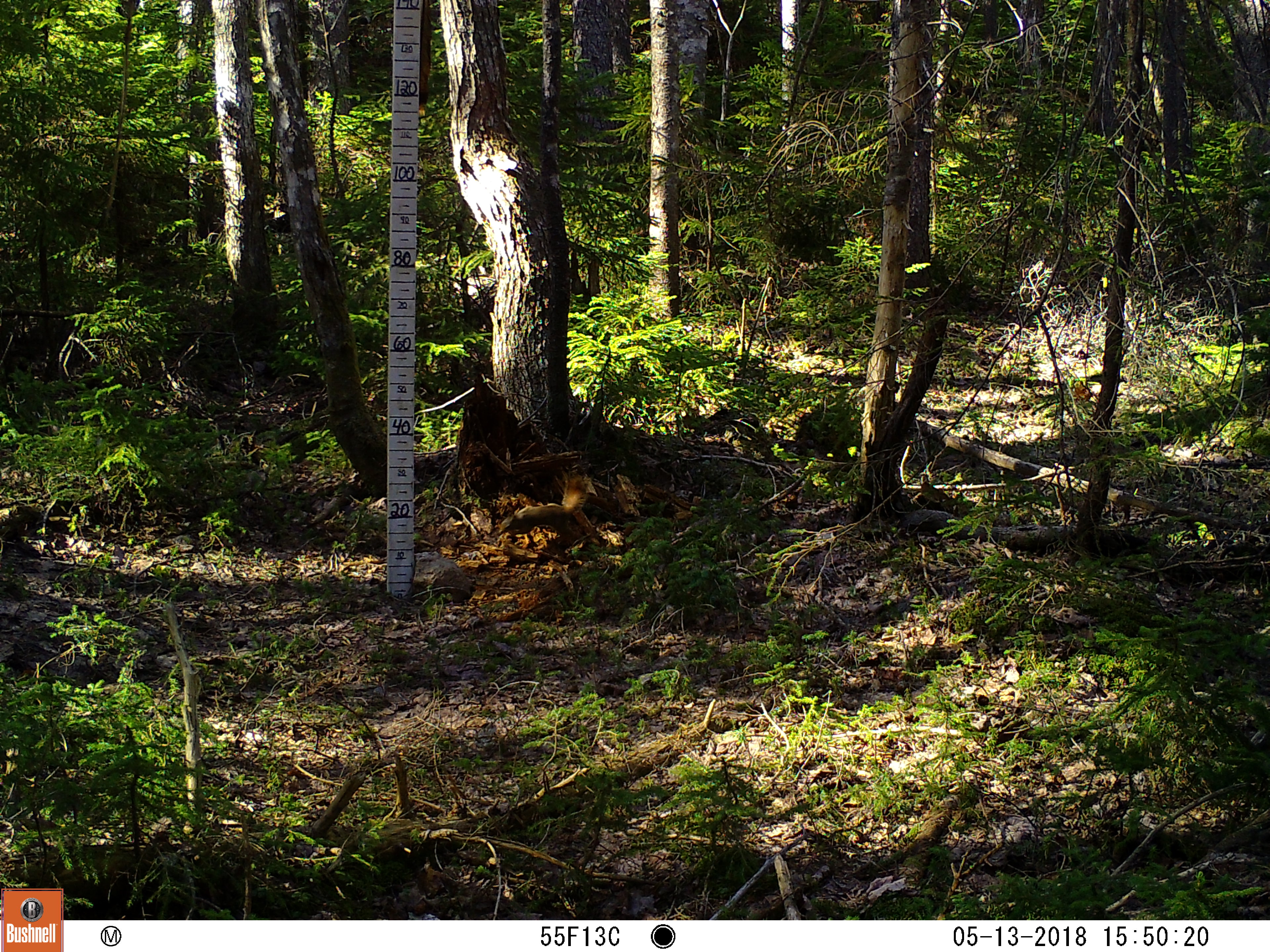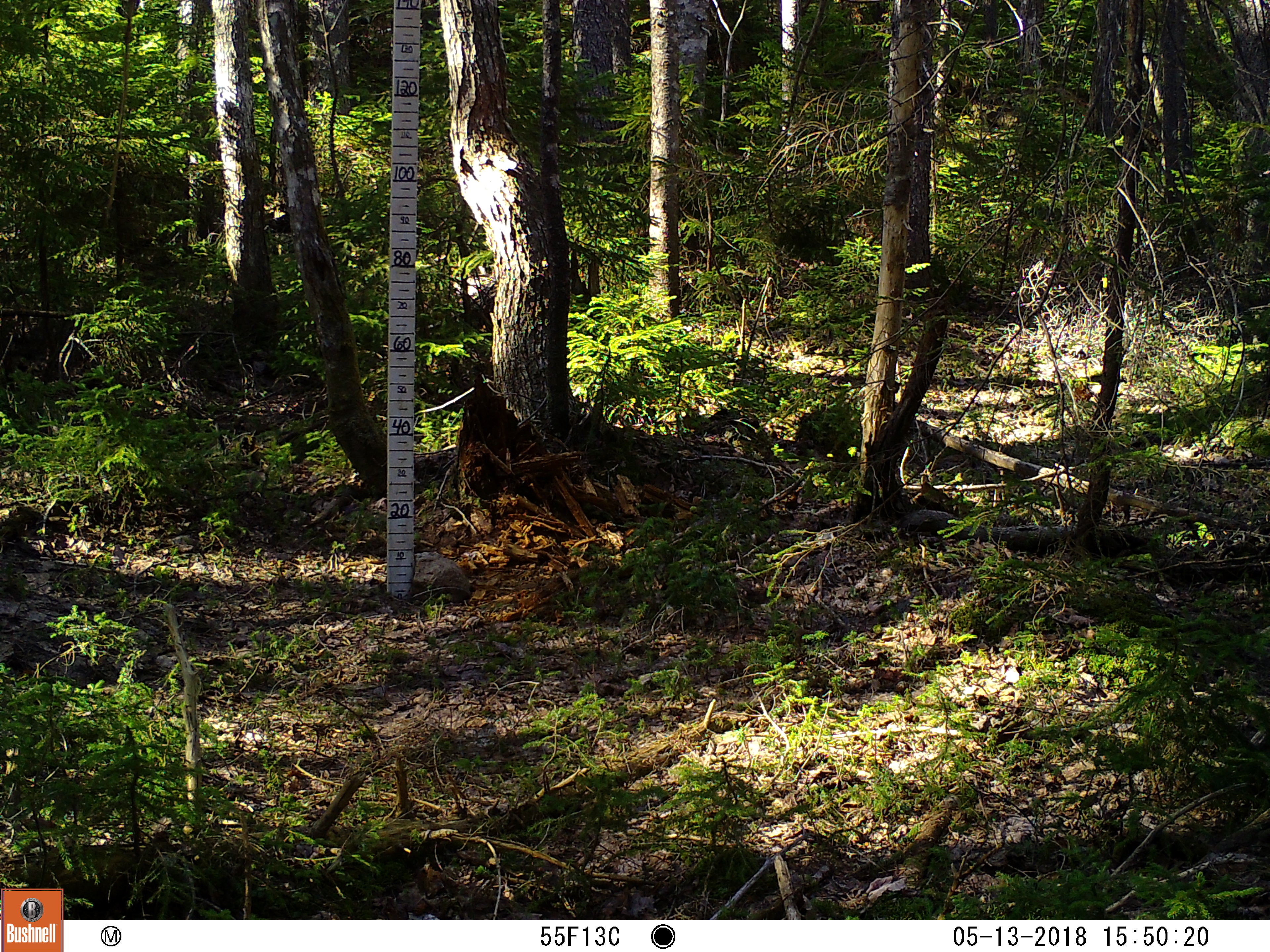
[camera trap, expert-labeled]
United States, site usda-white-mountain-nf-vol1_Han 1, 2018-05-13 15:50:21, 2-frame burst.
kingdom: Animalia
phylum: Chordata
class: Mammalia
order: Rodentia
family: Sciuridae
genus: Tamiasciurus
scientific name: Tamiasciurus hudsonicus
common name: red squirrel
Red squirrel (Tamiasciurus hudsonicus).